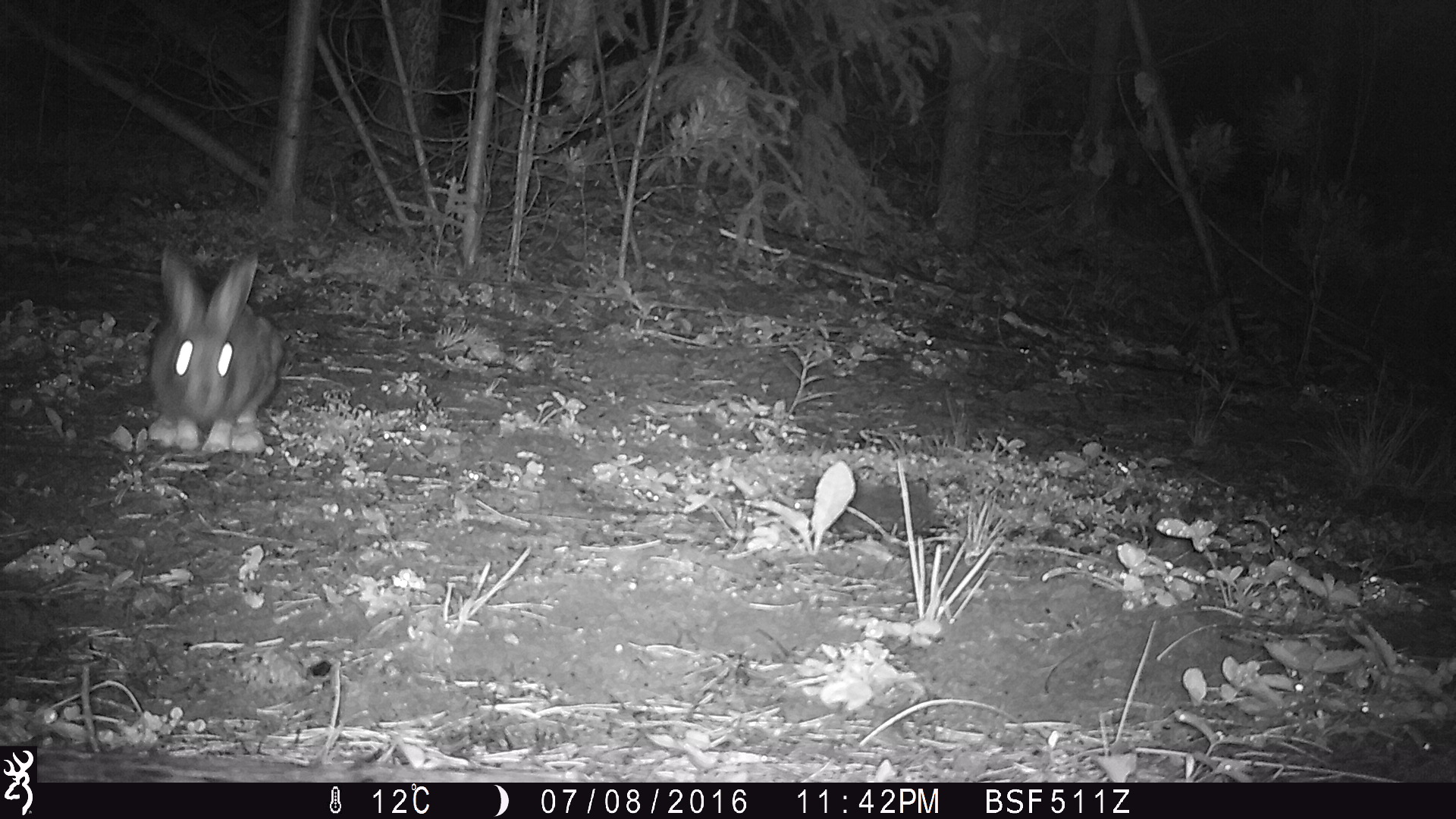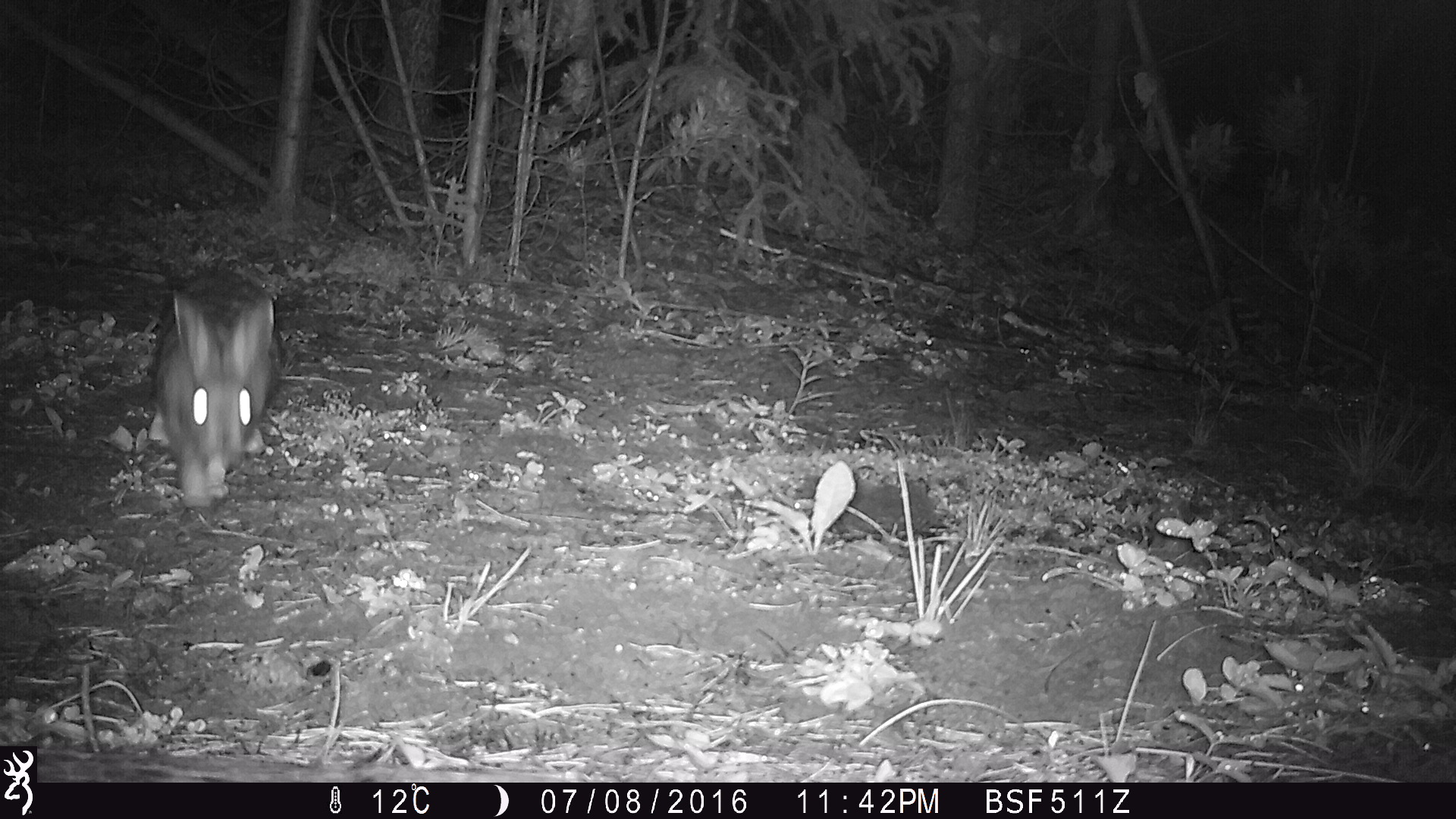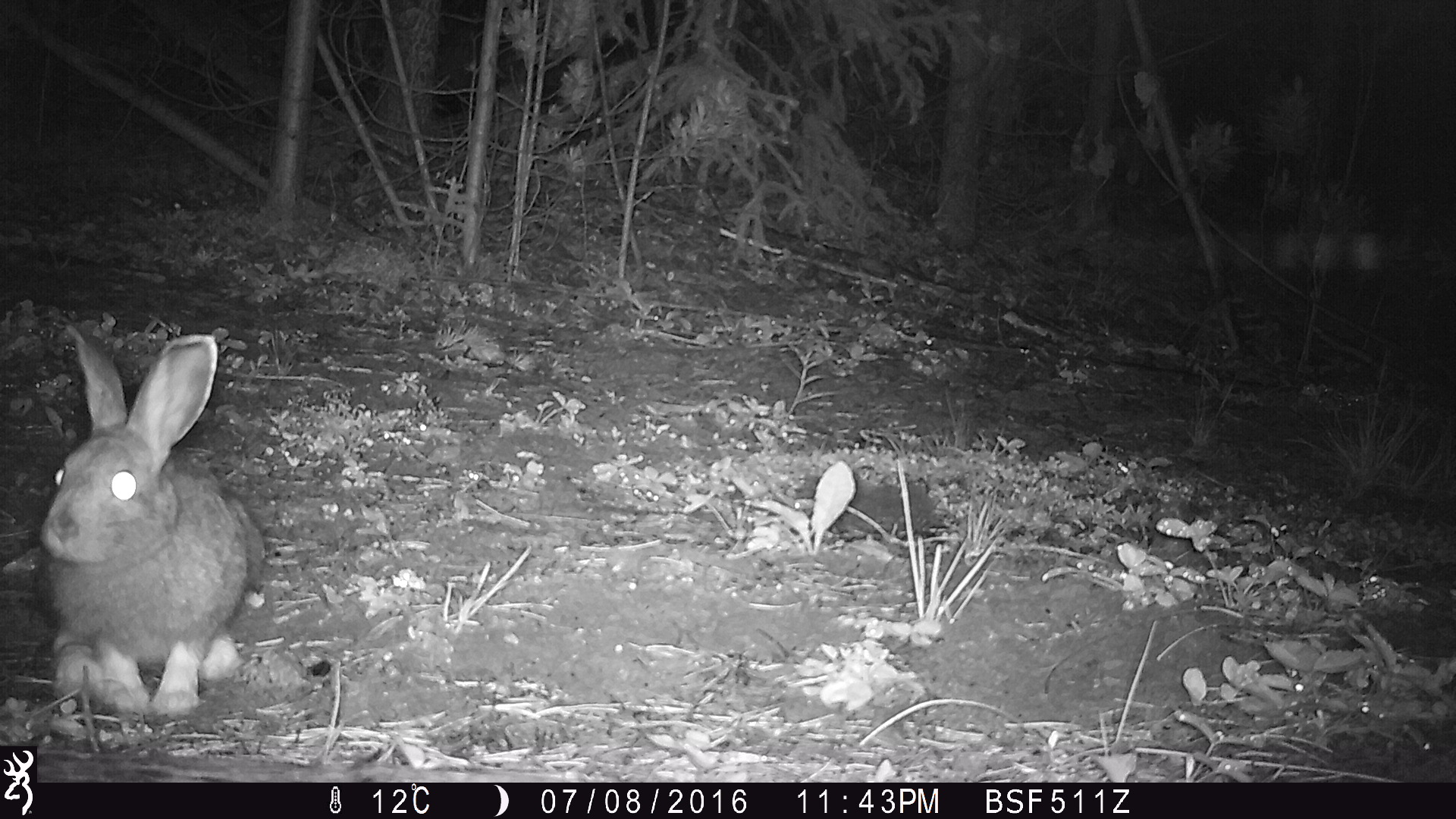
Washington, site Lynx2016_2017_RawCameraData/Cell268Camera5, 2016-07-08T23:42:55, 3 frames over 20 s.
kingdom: Animalia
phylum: Chordata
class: Mammalia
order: Lagomorpha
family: Leporidae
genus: Lepus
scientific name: Lepus americanus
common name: snowshoe hare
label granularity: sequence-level